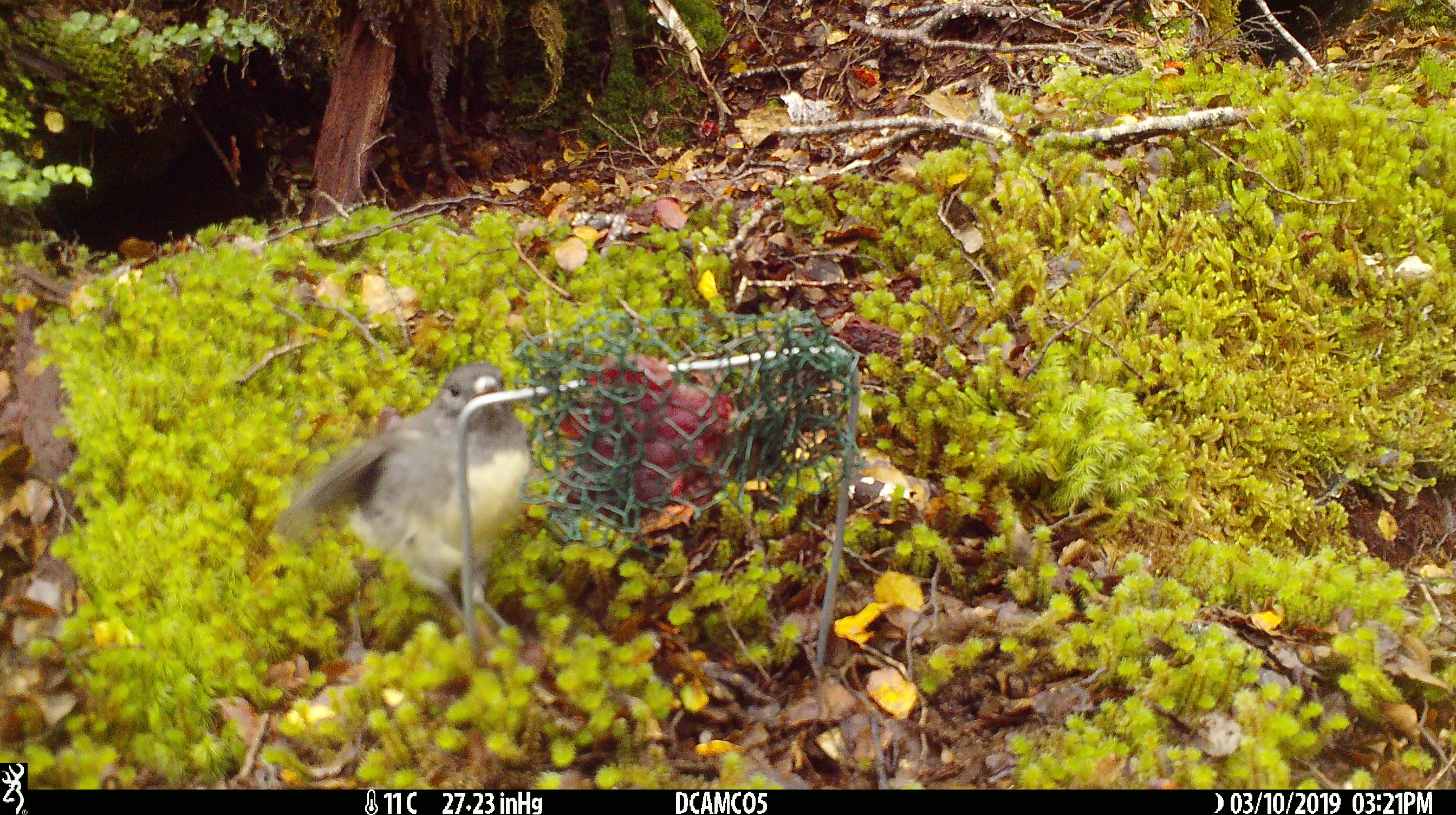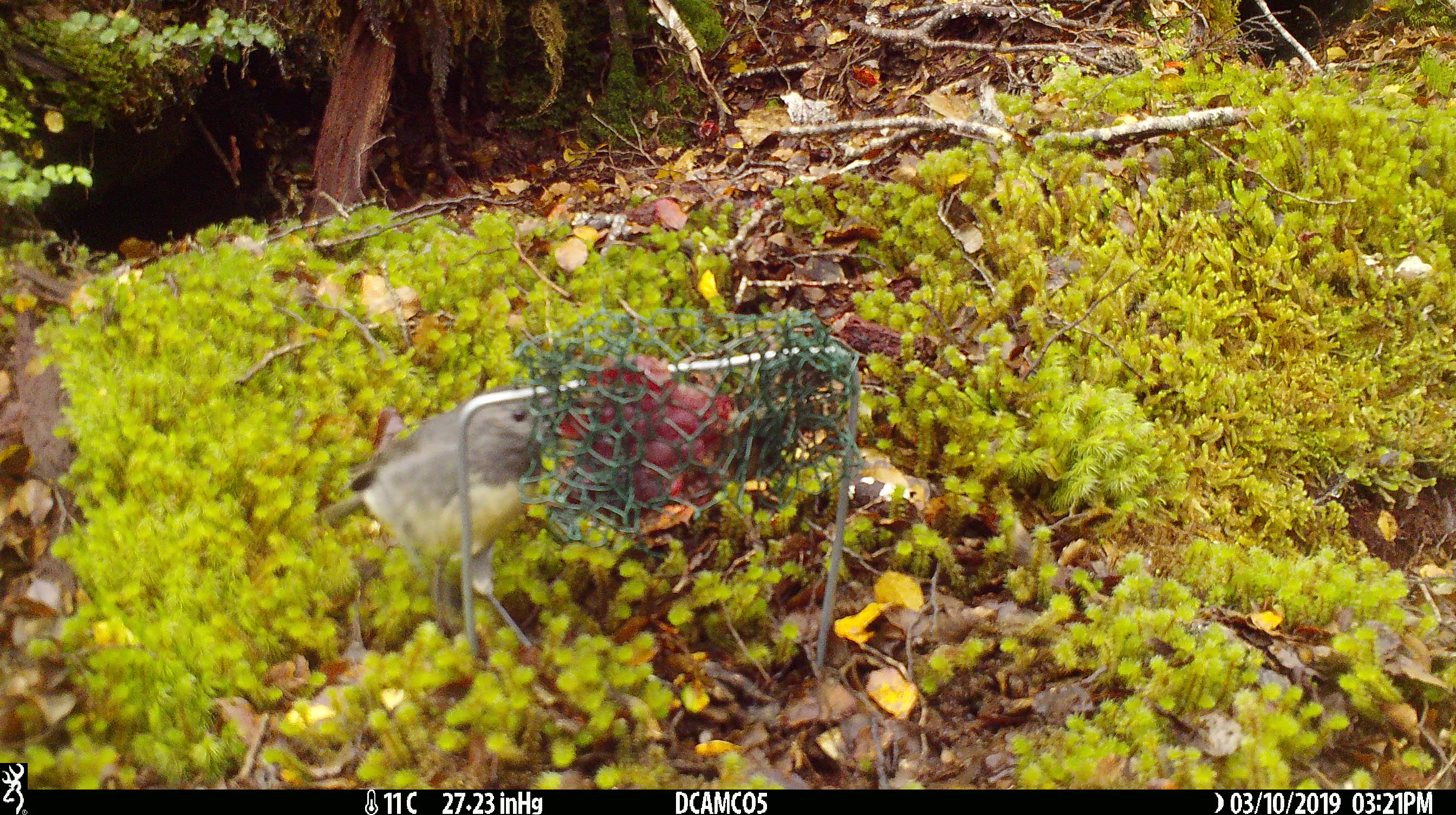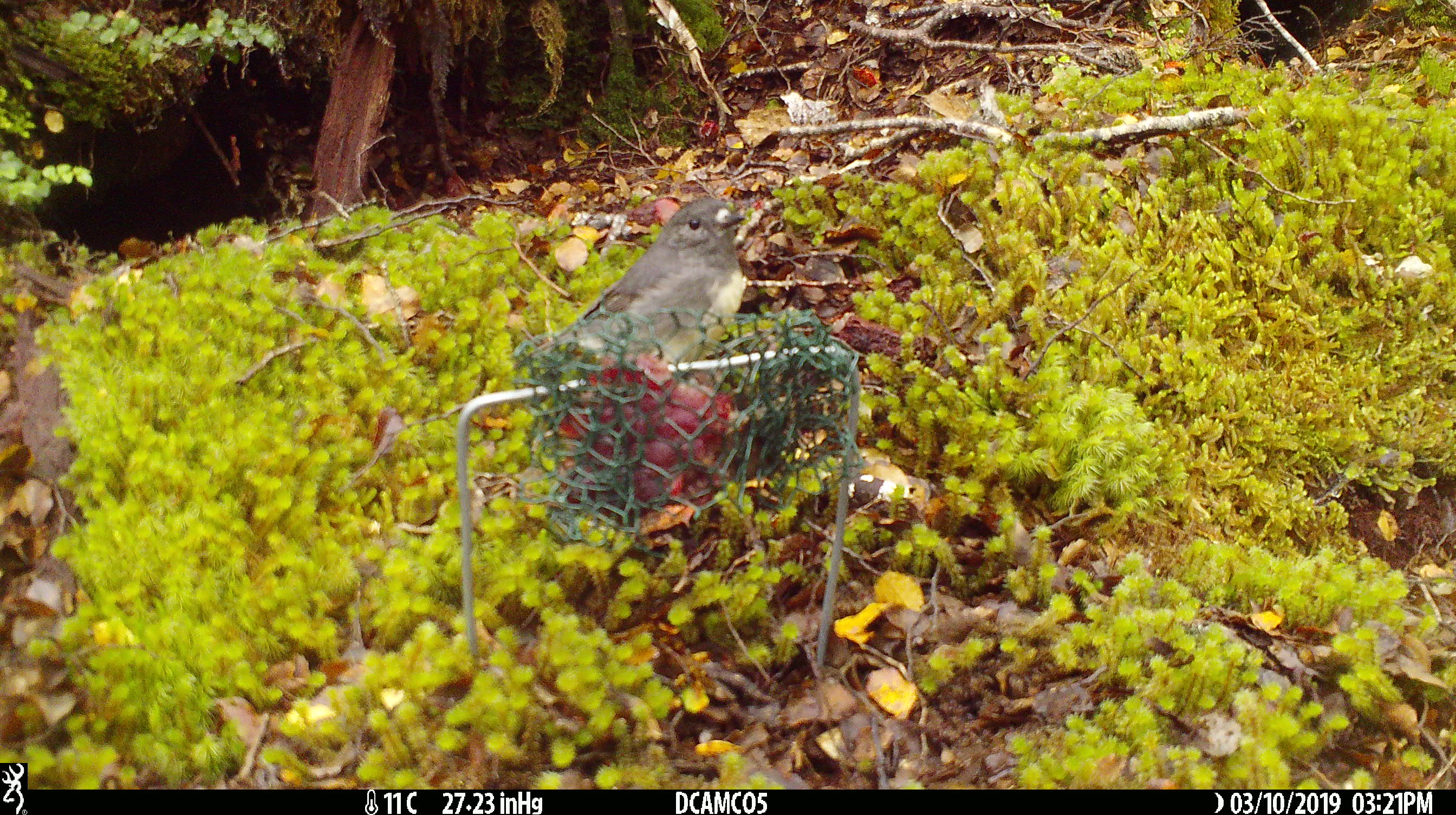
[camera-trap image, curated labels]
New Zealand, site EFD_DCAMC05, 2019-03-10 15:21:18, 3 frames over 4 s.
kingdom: Animalia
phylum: Chordata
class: Aves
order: Passeriformes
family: Petroicidae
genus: Petroica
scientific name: Petroica australis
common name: new zealand robin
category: robin